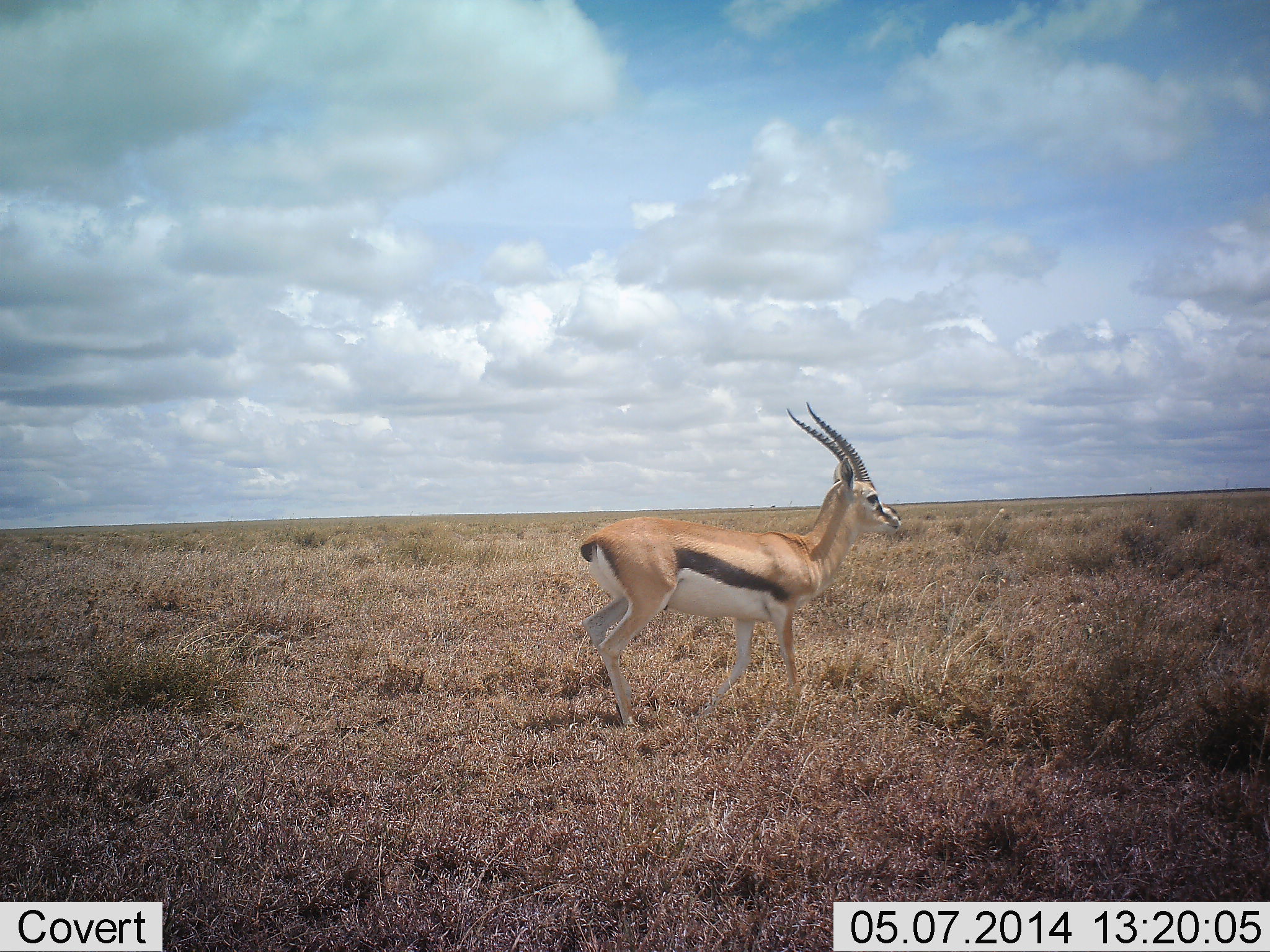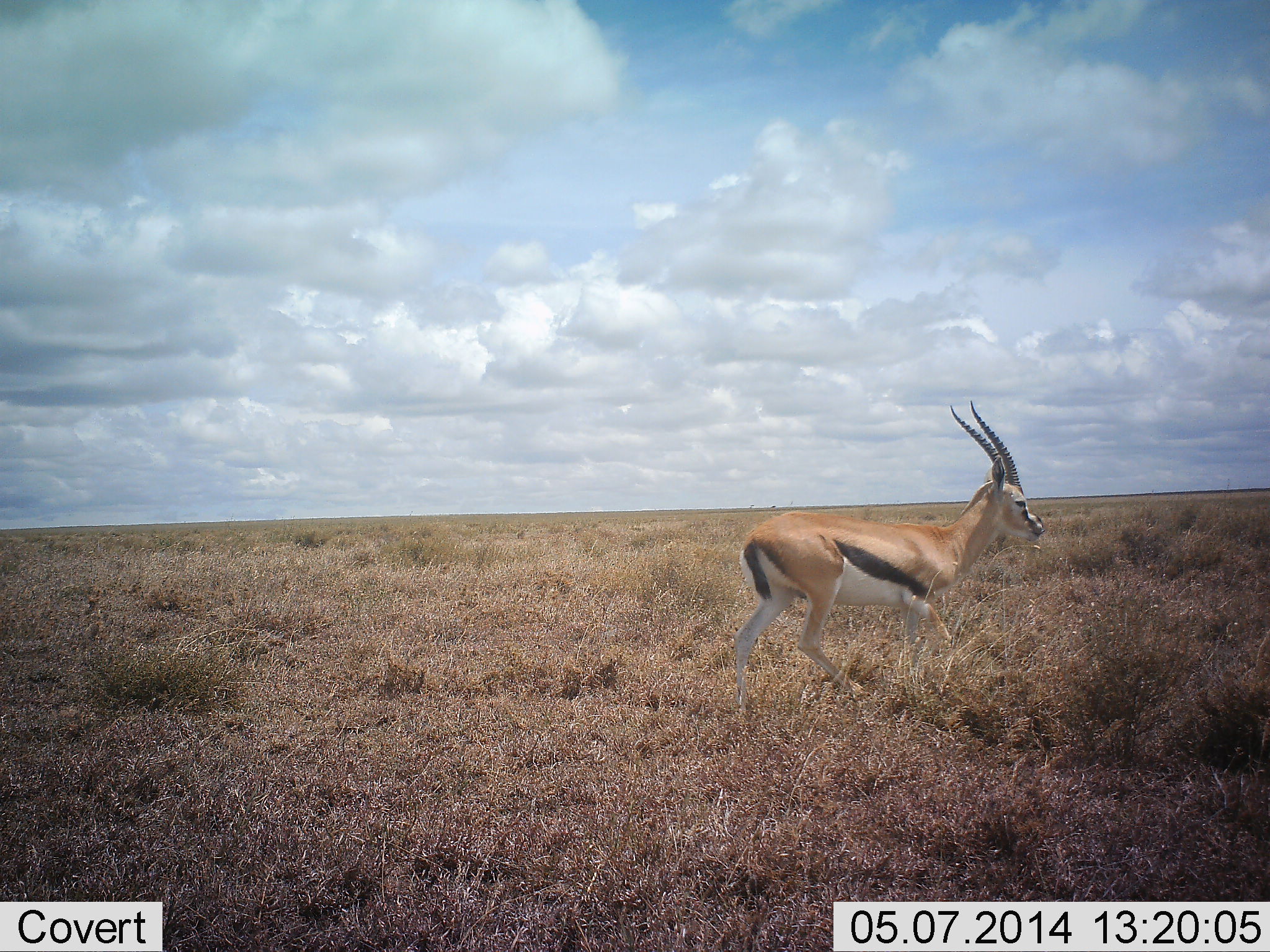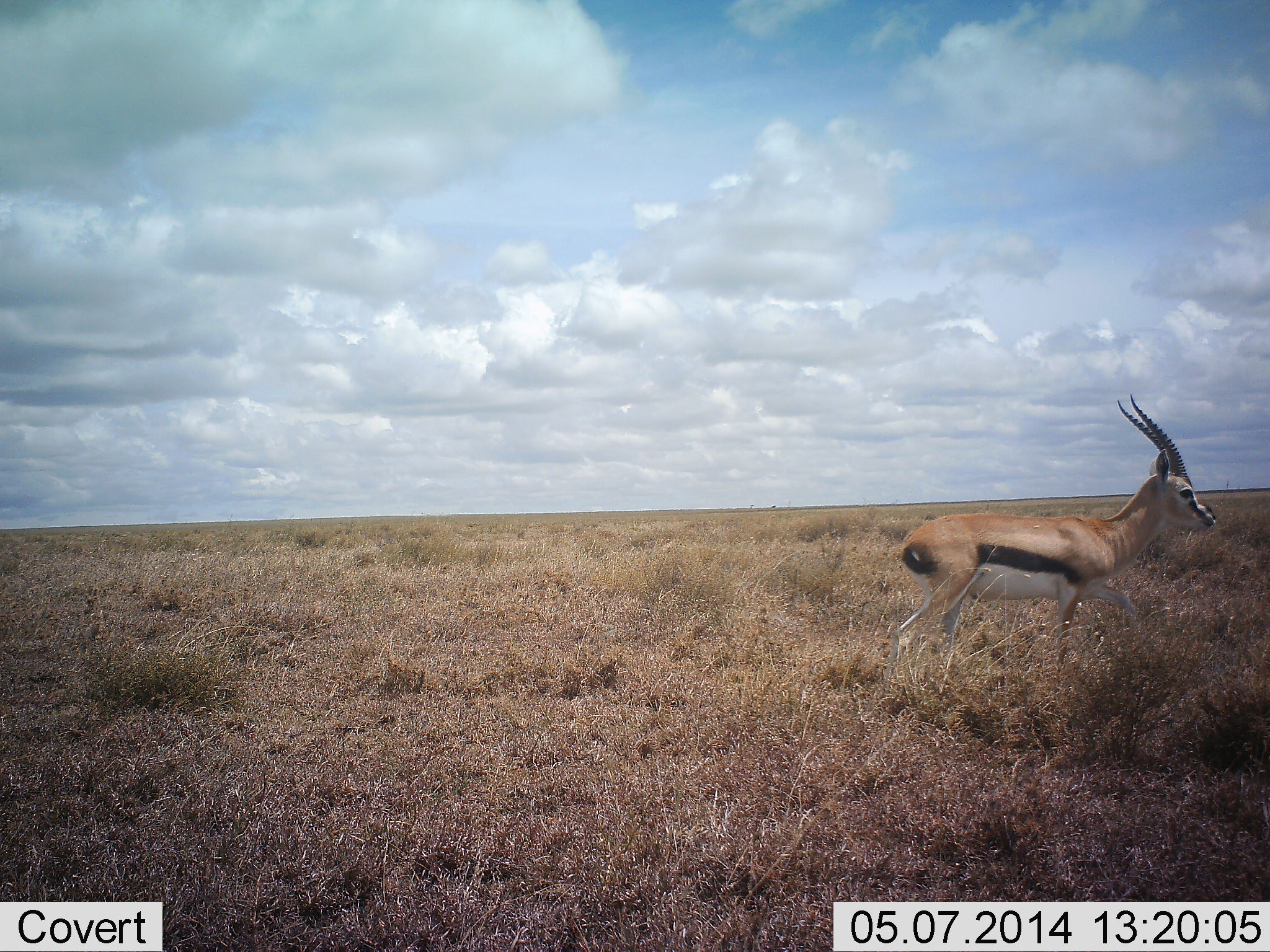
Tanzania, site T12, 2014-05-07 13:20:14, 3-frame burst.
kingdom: Animalia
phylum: Chordata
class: Mammalia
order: Artiodactyla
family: Bovidae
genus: Eudorcas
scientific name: Eudorcas thomsonii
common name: thomson's gazelle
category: gazellethomsons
Gazellethomsons (thomson's gazelle) (Eudorcas thomsonii), count 1. Behavior (volunteer vote fractions): standing 0%, resting 0%, moving 100%, interacting 0%. Young present (vote fraction): 0%. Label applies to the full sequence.